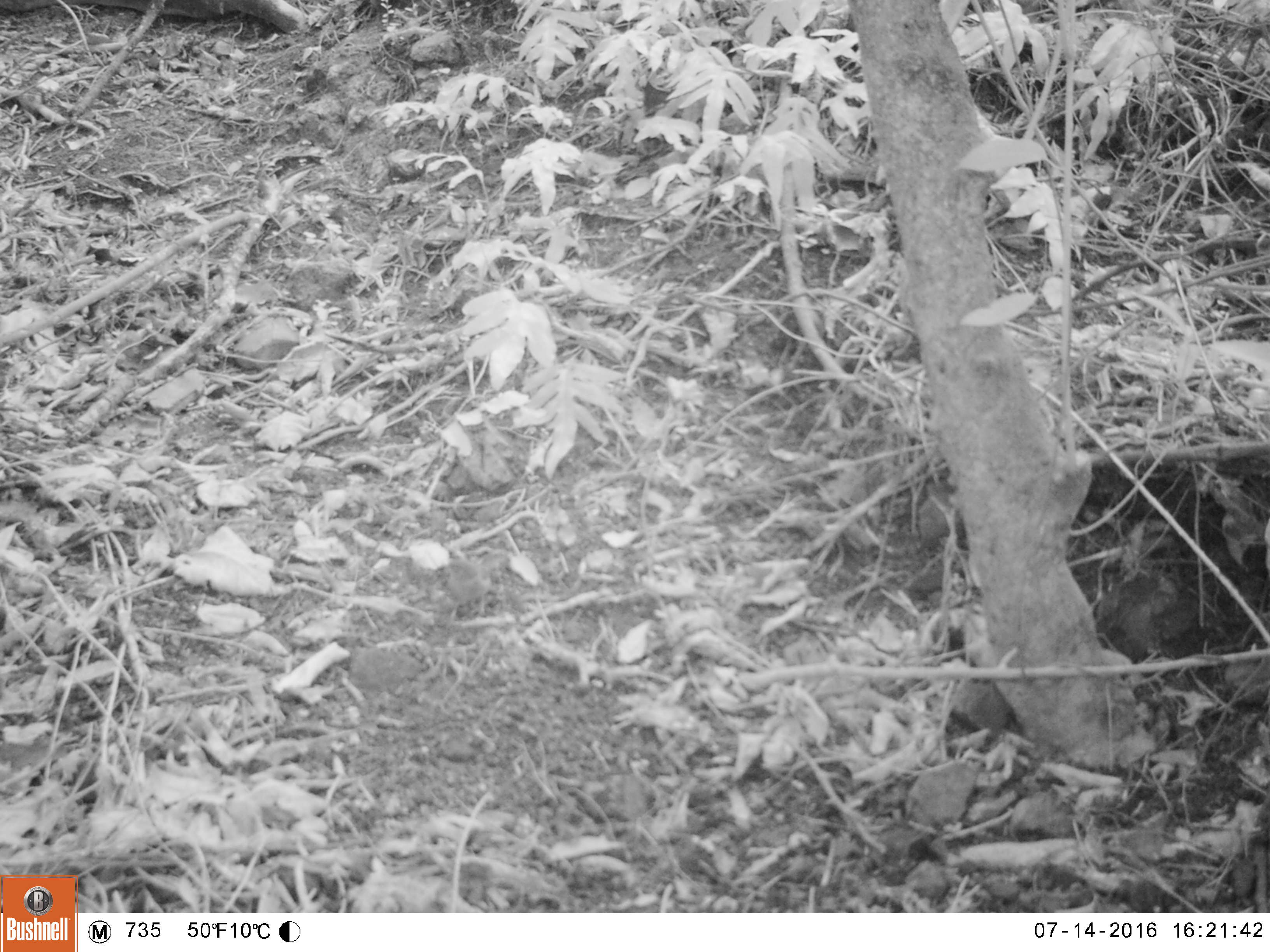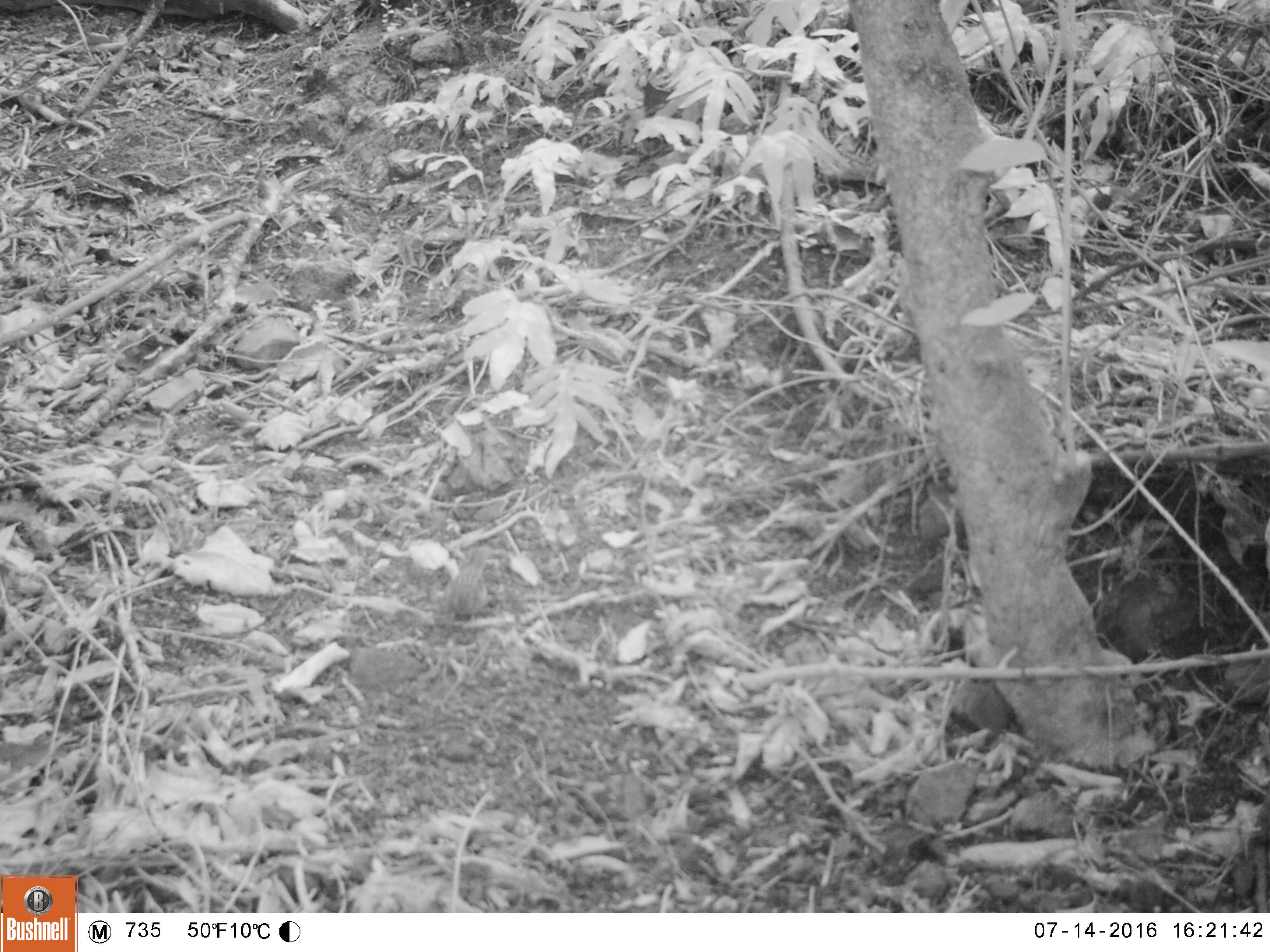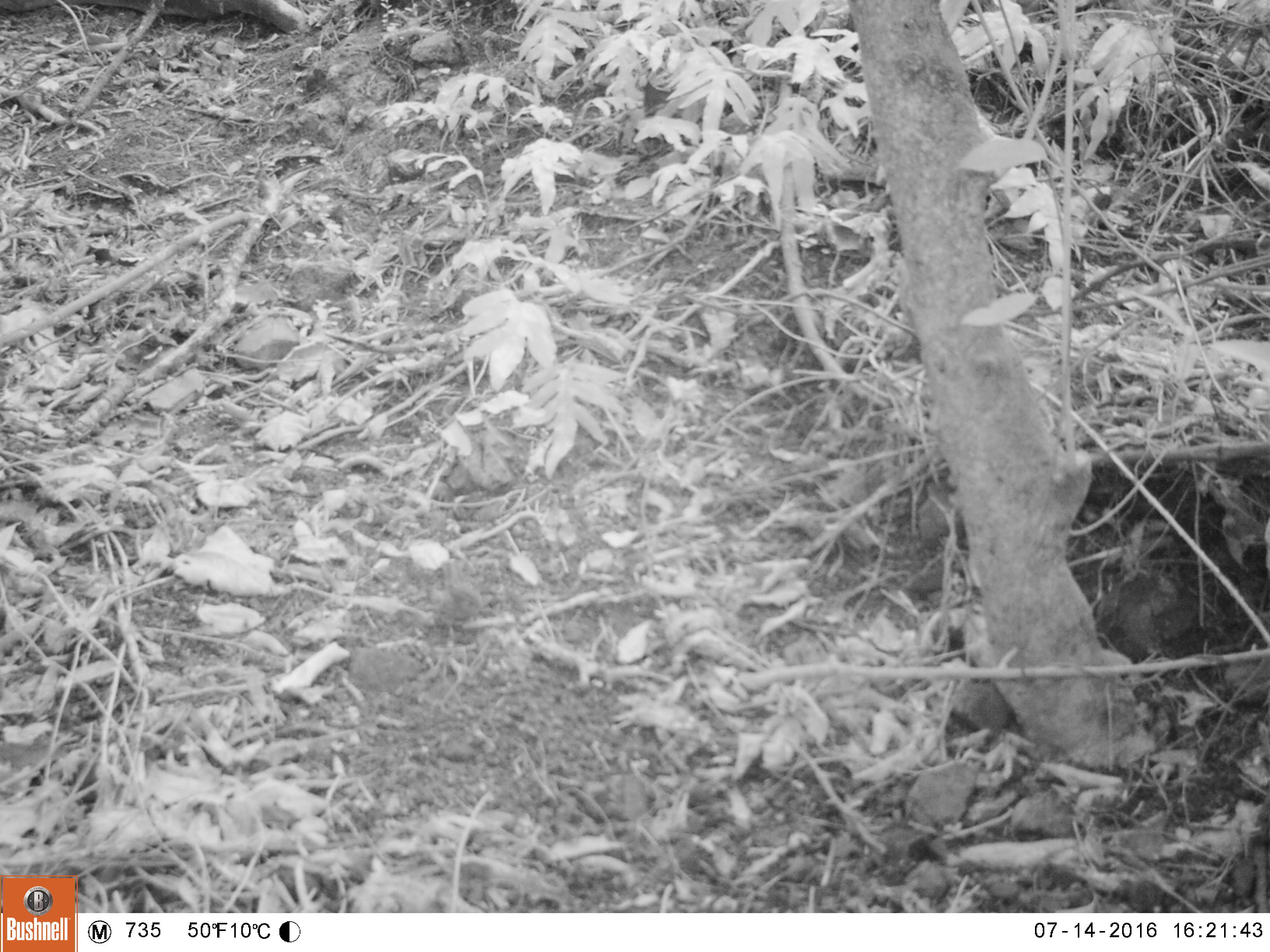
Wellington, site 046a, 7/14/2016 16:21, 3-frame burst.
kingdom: Animalia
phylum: Chordata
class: Aves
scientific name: Aves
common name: bird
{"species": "bird (Aves)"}